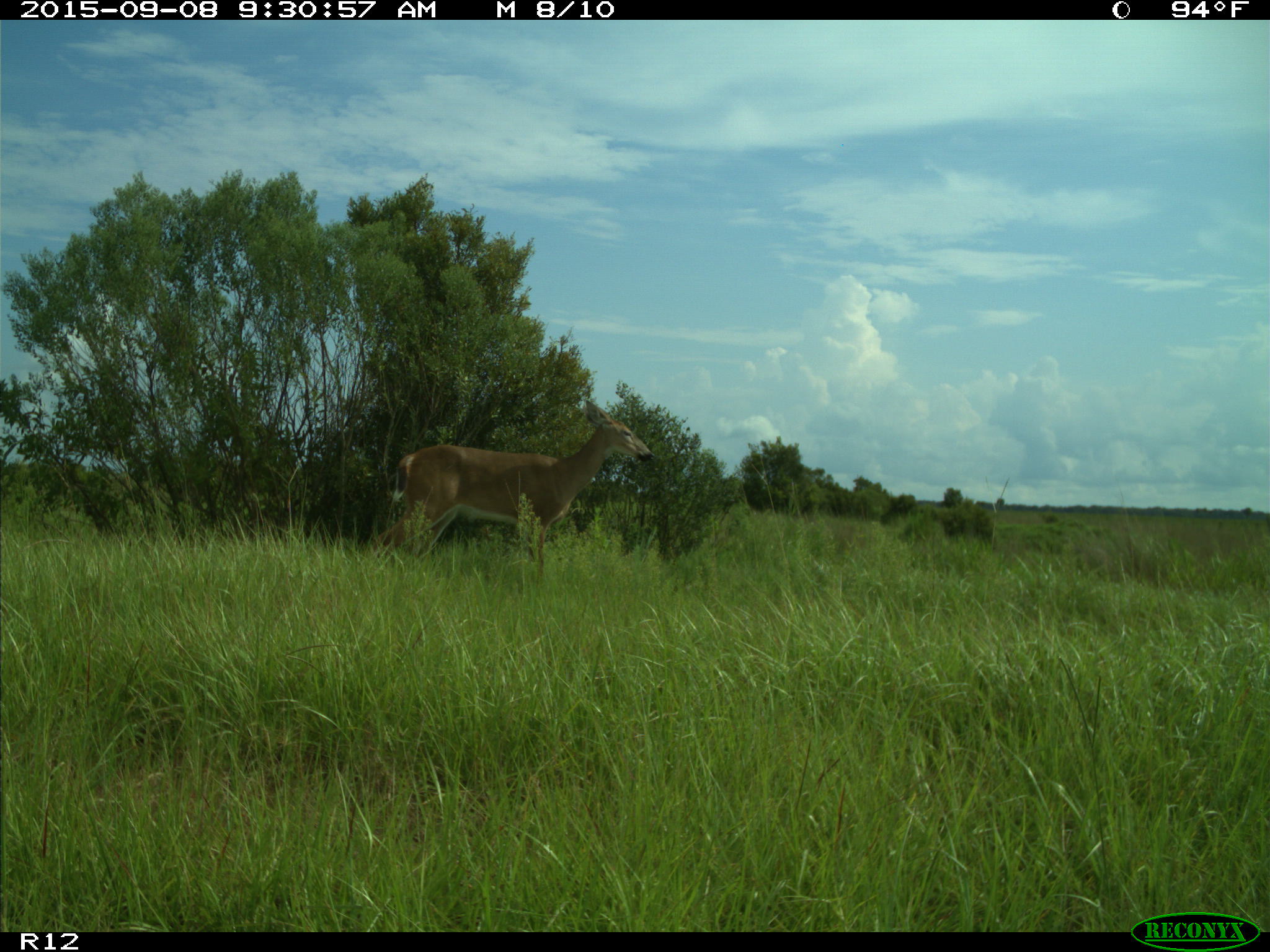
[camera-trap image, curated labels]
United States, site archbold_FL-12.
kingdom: Animalia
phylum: Chordata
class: Mammalia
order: Artiodactyla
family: Cervidae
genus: Odocoileus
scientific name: Odocoileus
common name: deer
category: unidentified deer